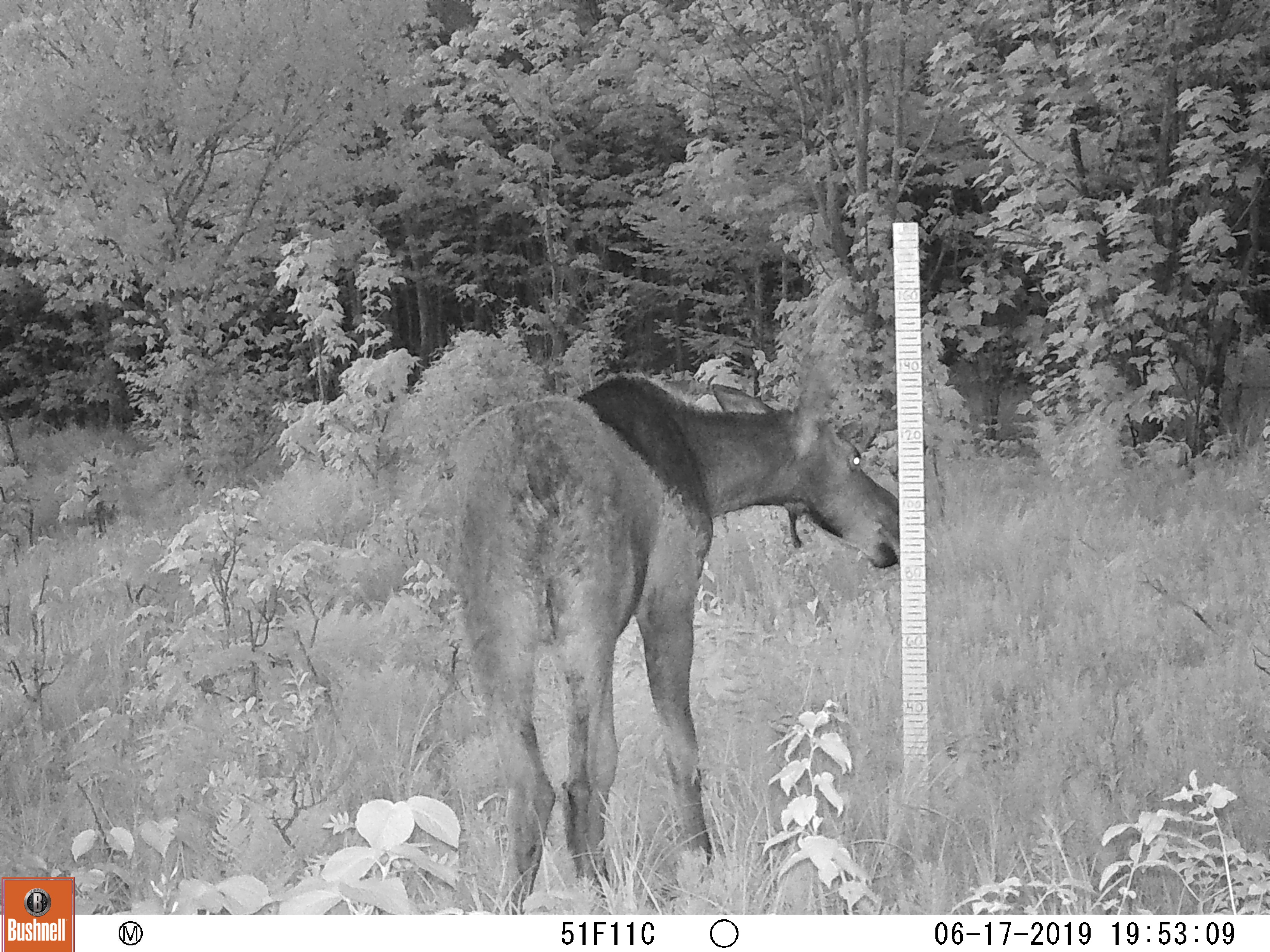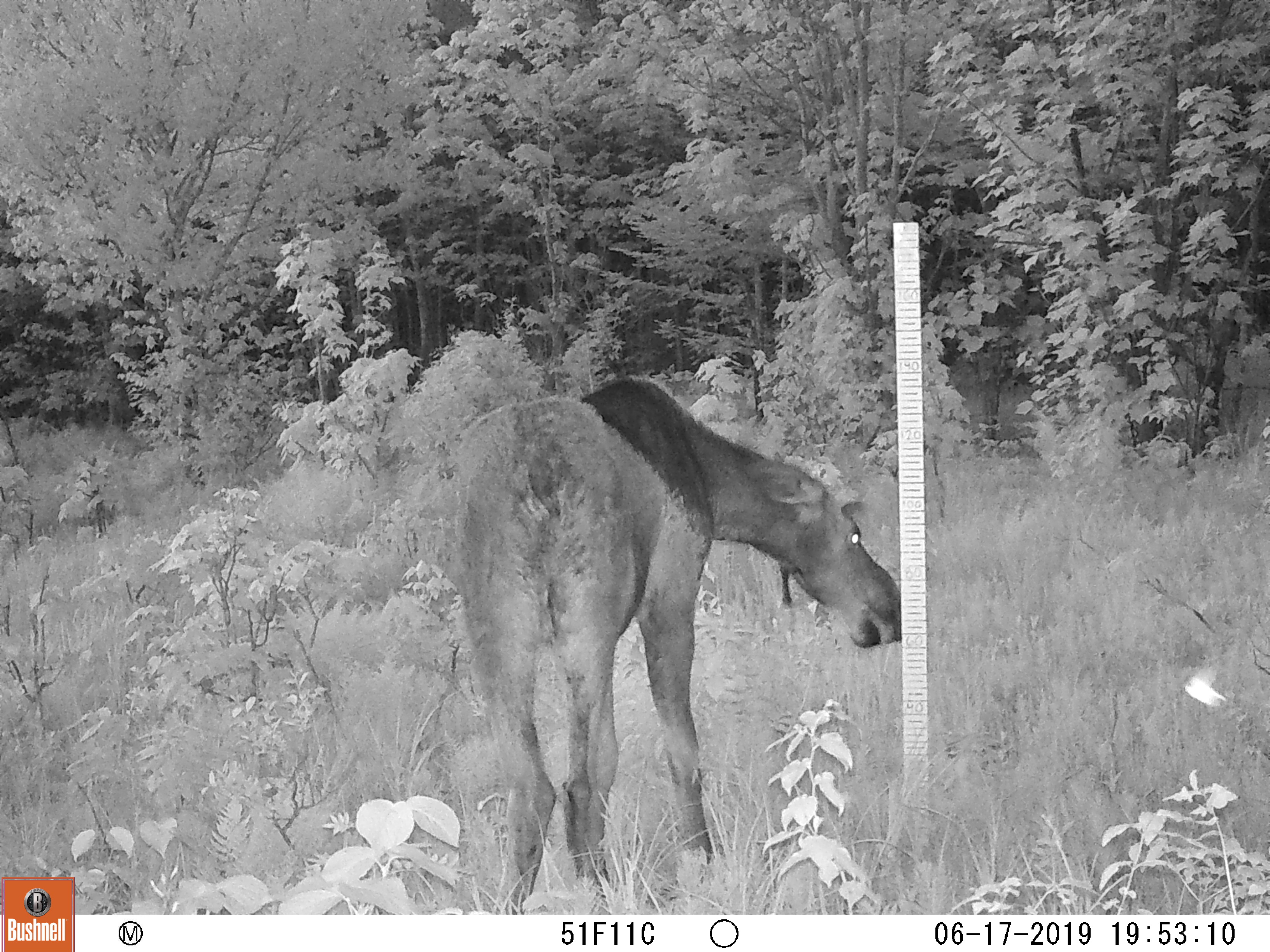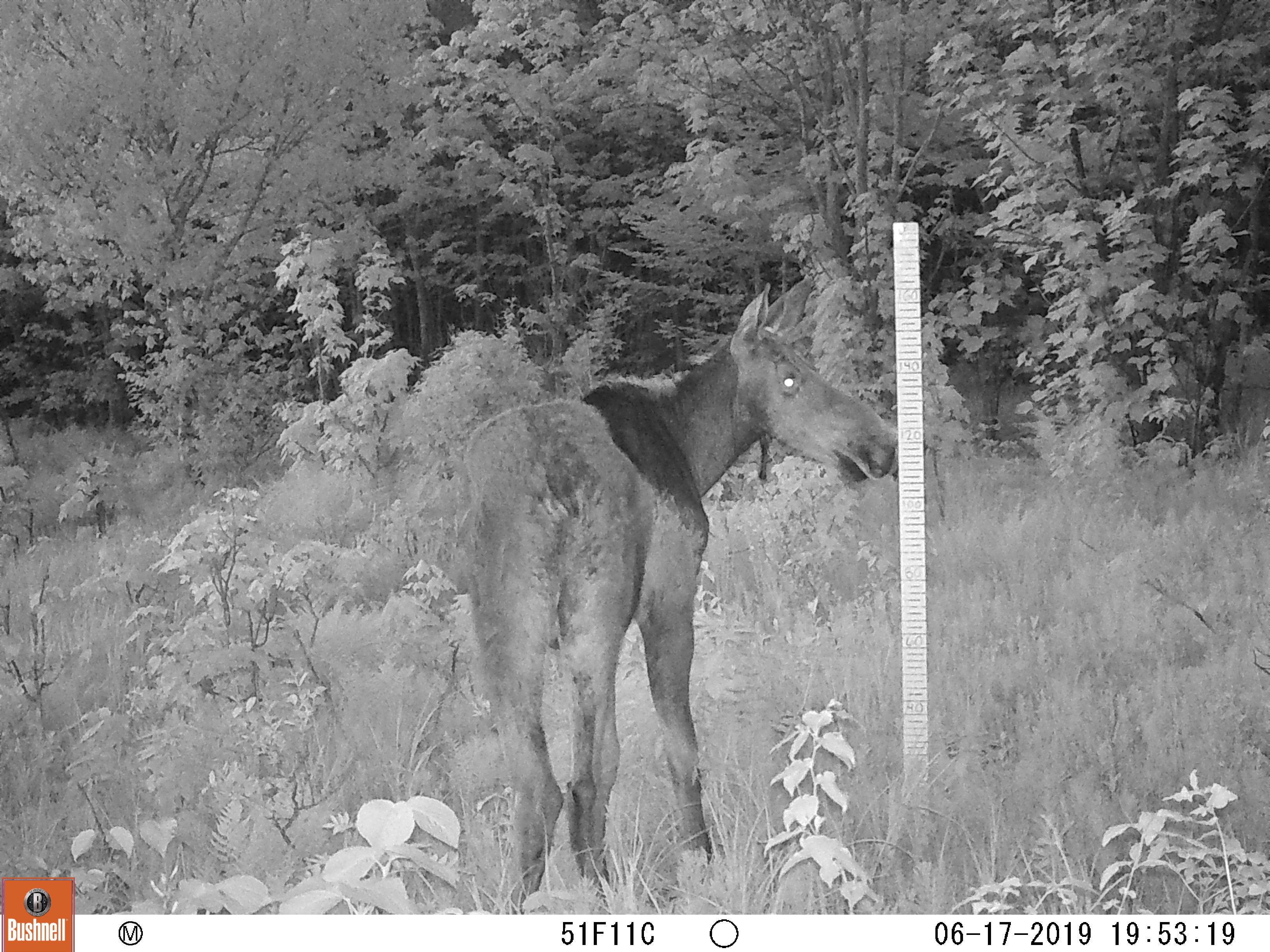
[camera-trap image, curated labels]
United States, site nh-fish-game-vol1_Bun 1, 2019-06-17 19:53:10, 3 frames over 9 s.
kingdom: Animalia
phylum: Chordata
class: Mammalia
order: Artiodactyla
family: Cervidae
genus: Alces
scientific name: Alces alces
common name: moose